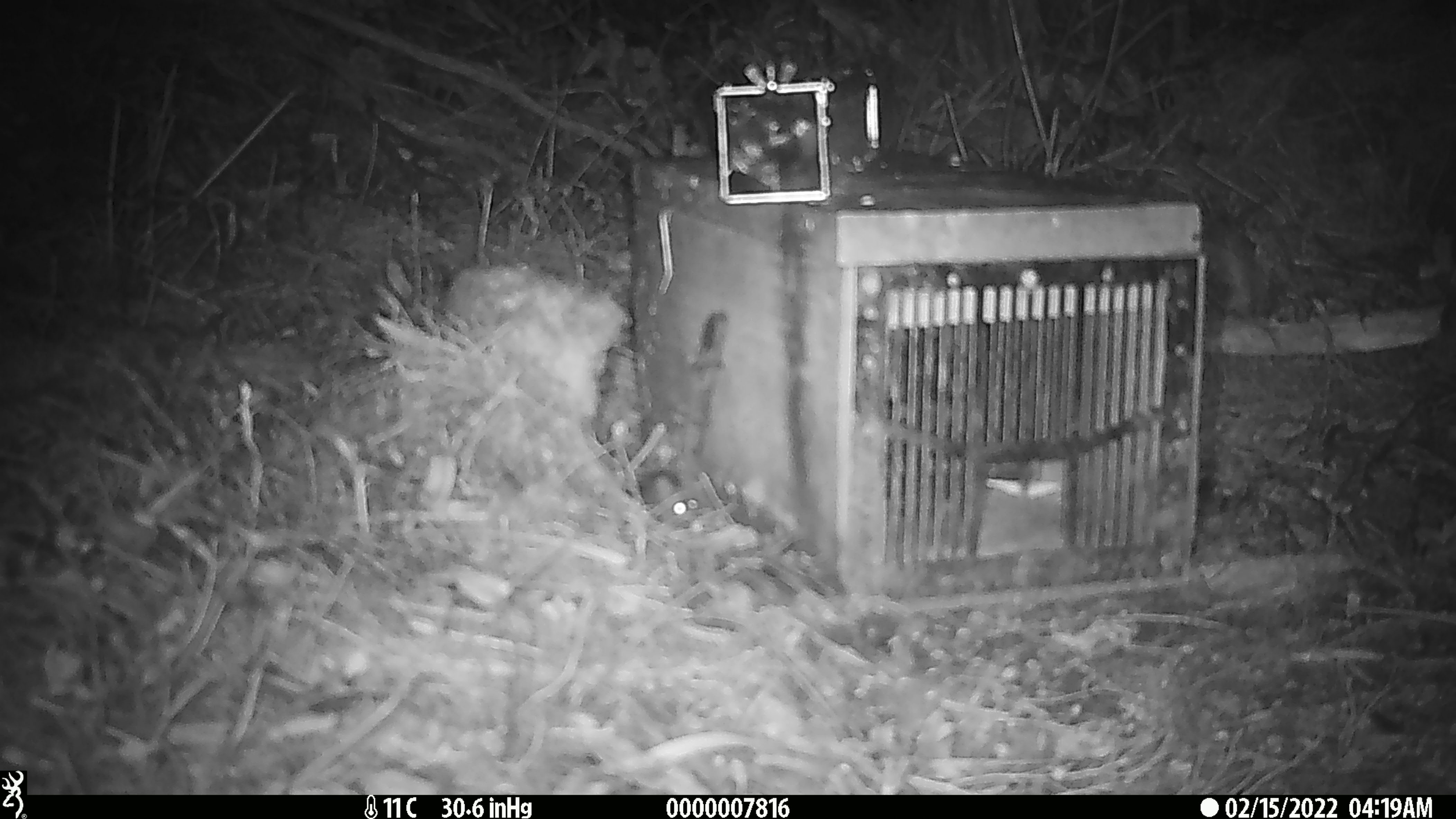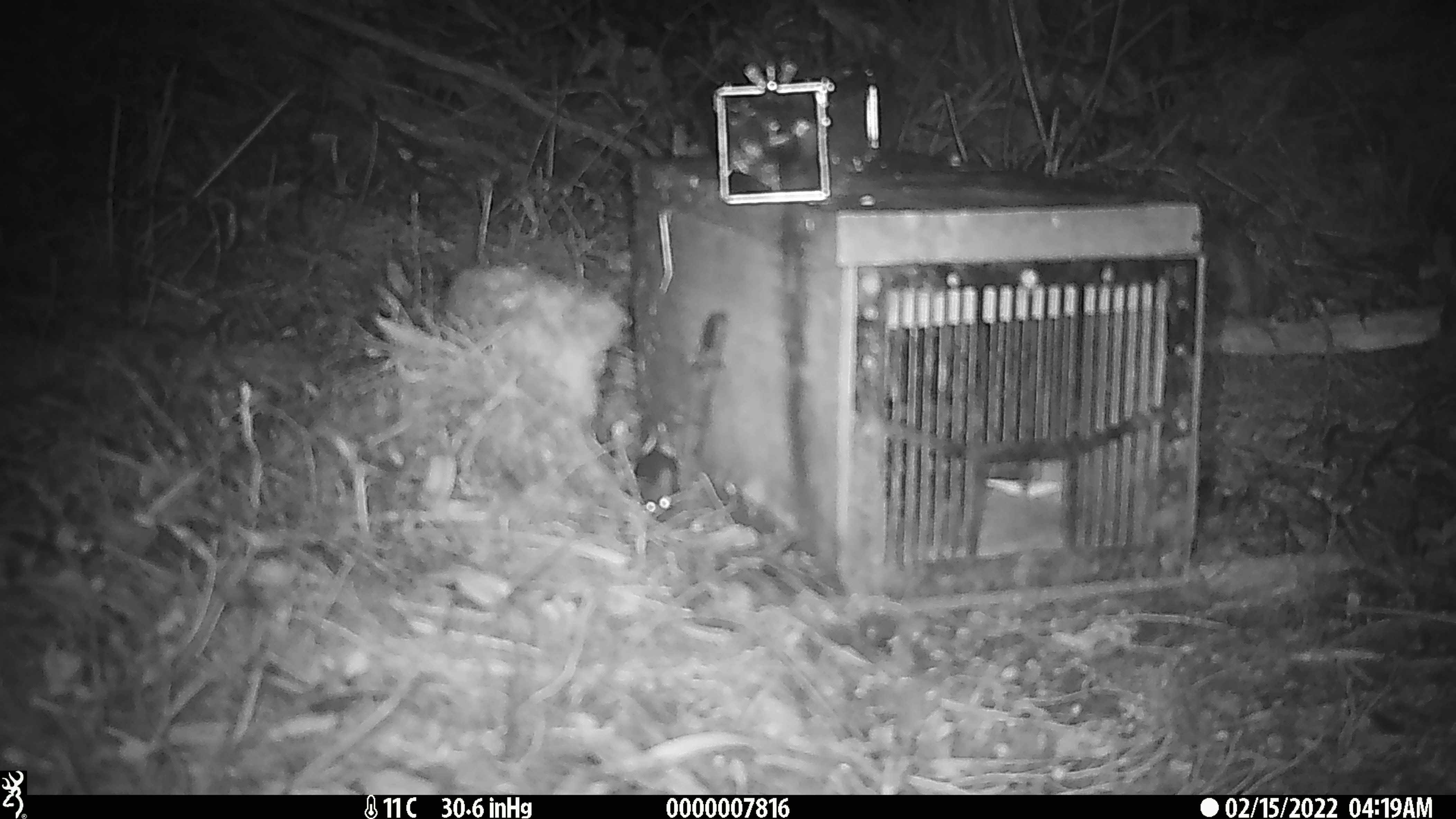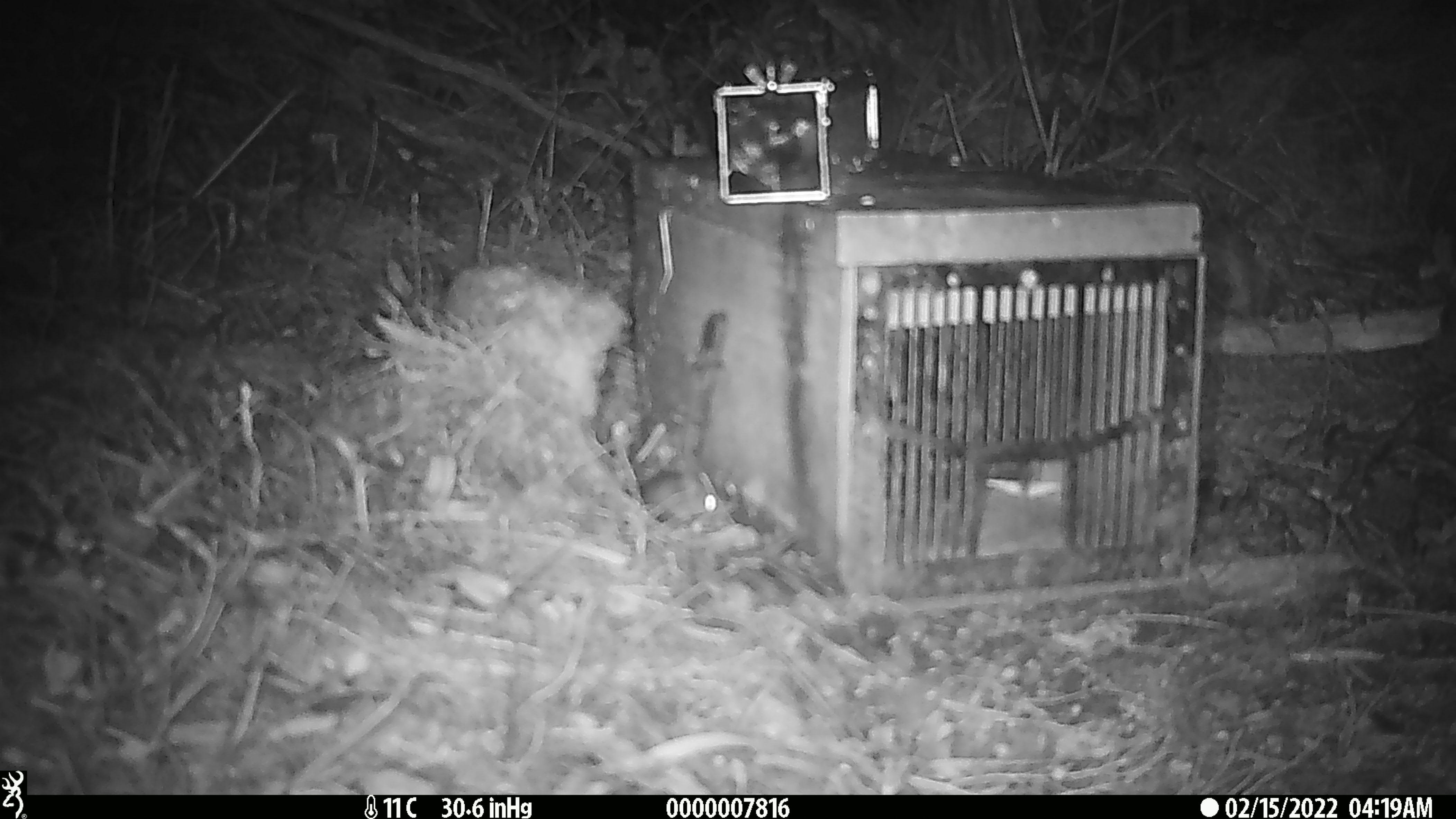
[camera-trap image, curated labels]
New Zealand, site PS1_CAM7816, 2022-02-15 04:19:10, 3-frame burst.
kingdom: Animalia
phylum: Chordata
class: Mammalia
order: Rodentia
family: Muridae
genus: Mus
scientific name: Mus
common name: mouse